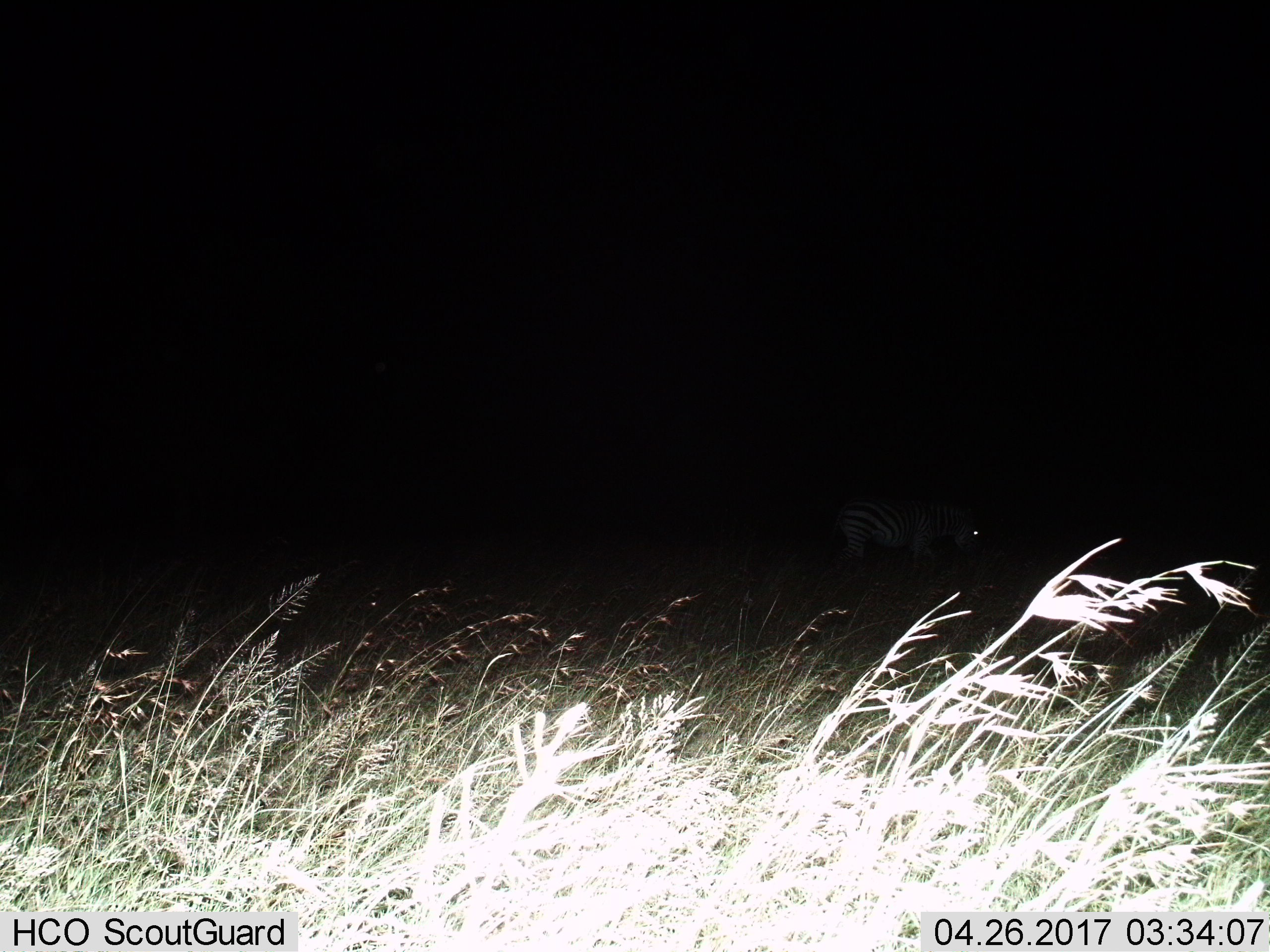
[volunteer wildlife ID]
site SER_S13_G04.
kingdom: Animalia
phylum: Chordata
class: Mammalia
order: Perissodactyla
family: Equidae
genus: Equus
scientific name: Equus quagga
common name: plains zebra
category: zebraplains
Zebraplains (plains zebra) (Equus quagga), count 1. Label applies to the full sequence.